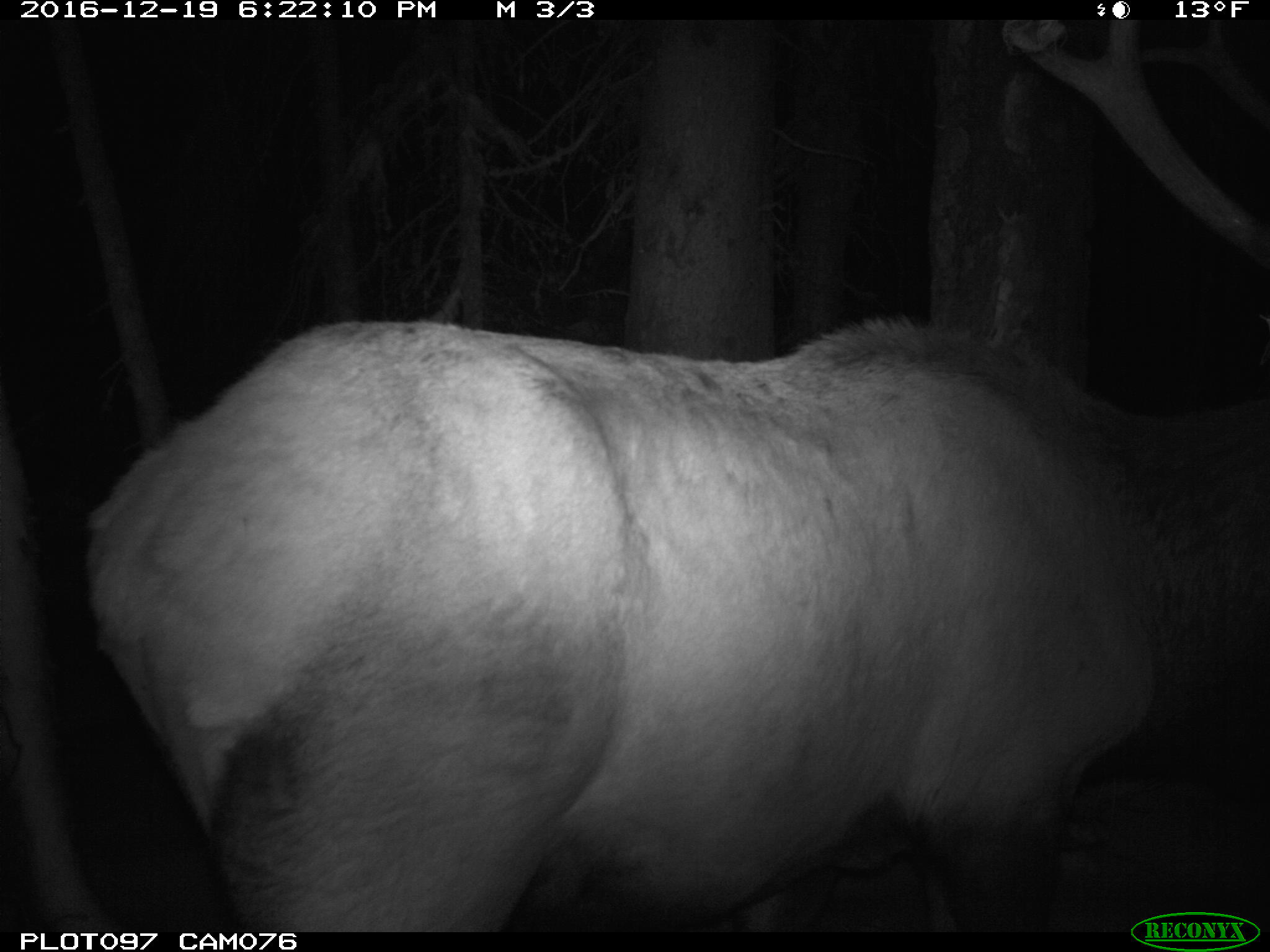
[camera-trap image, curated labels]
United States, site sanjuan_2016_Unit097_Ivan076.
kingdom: Animalia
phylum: Chordata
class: Mammalia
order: Artiodactyla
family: Cervidae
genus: Cervus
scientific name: Cervus elaphus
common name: red deer